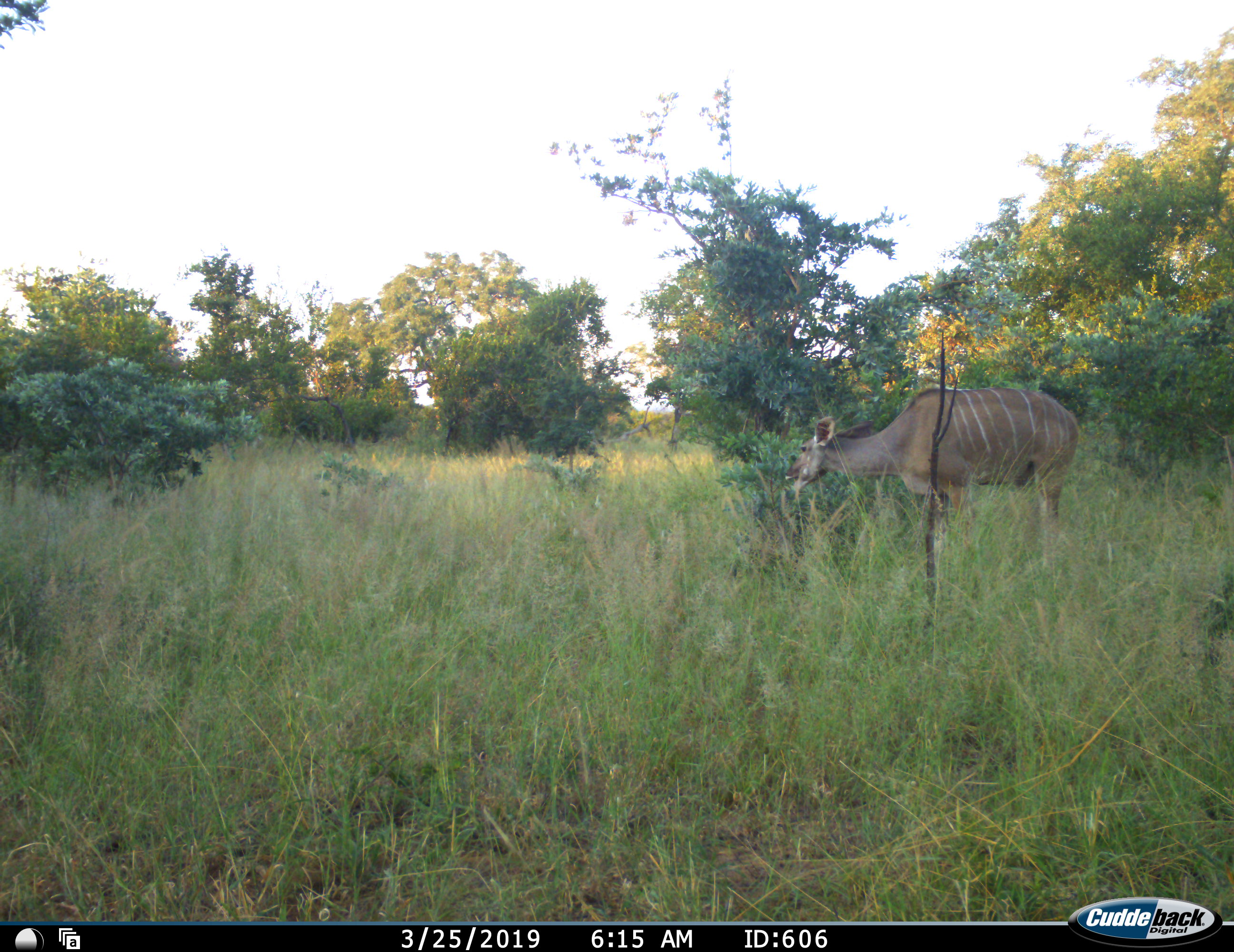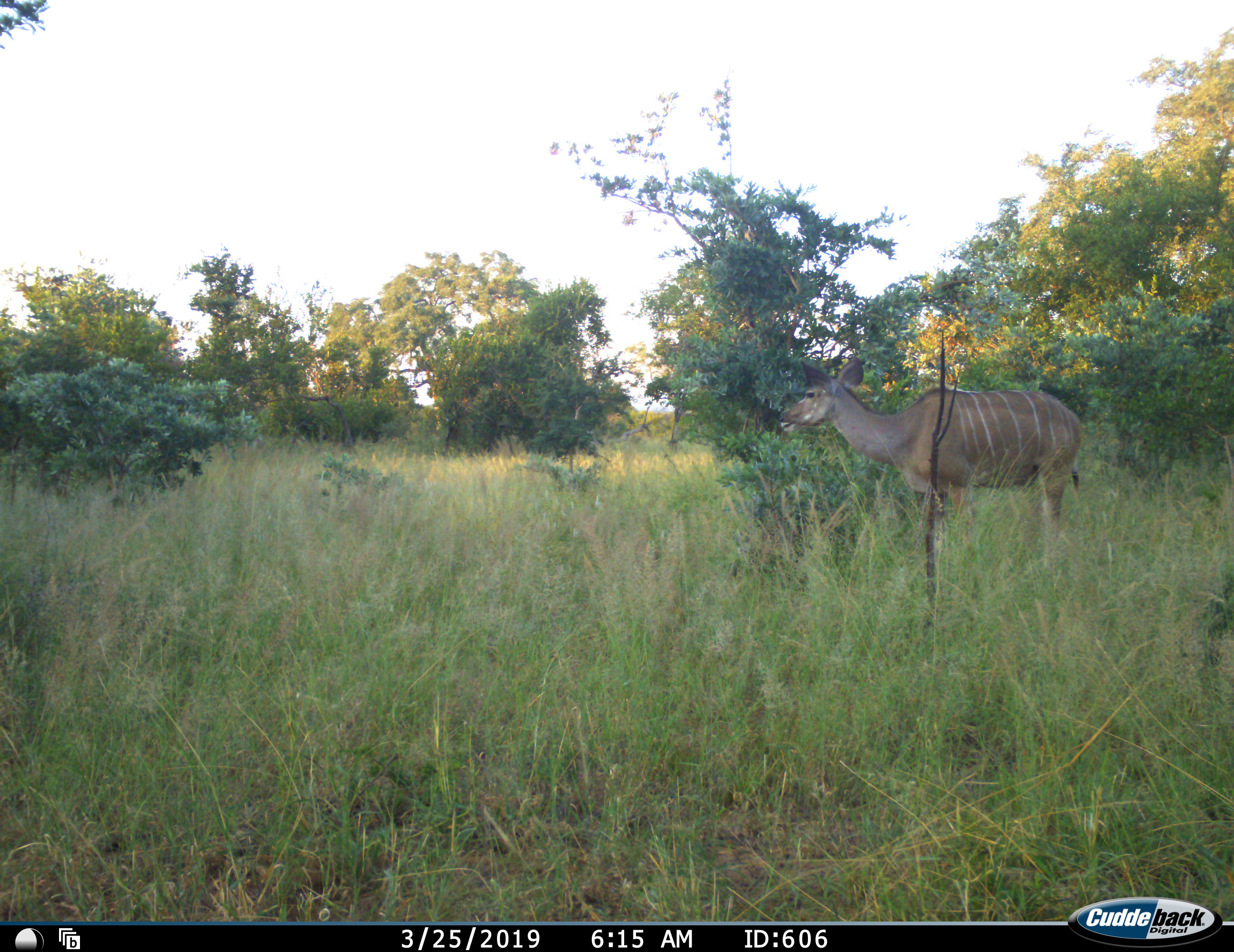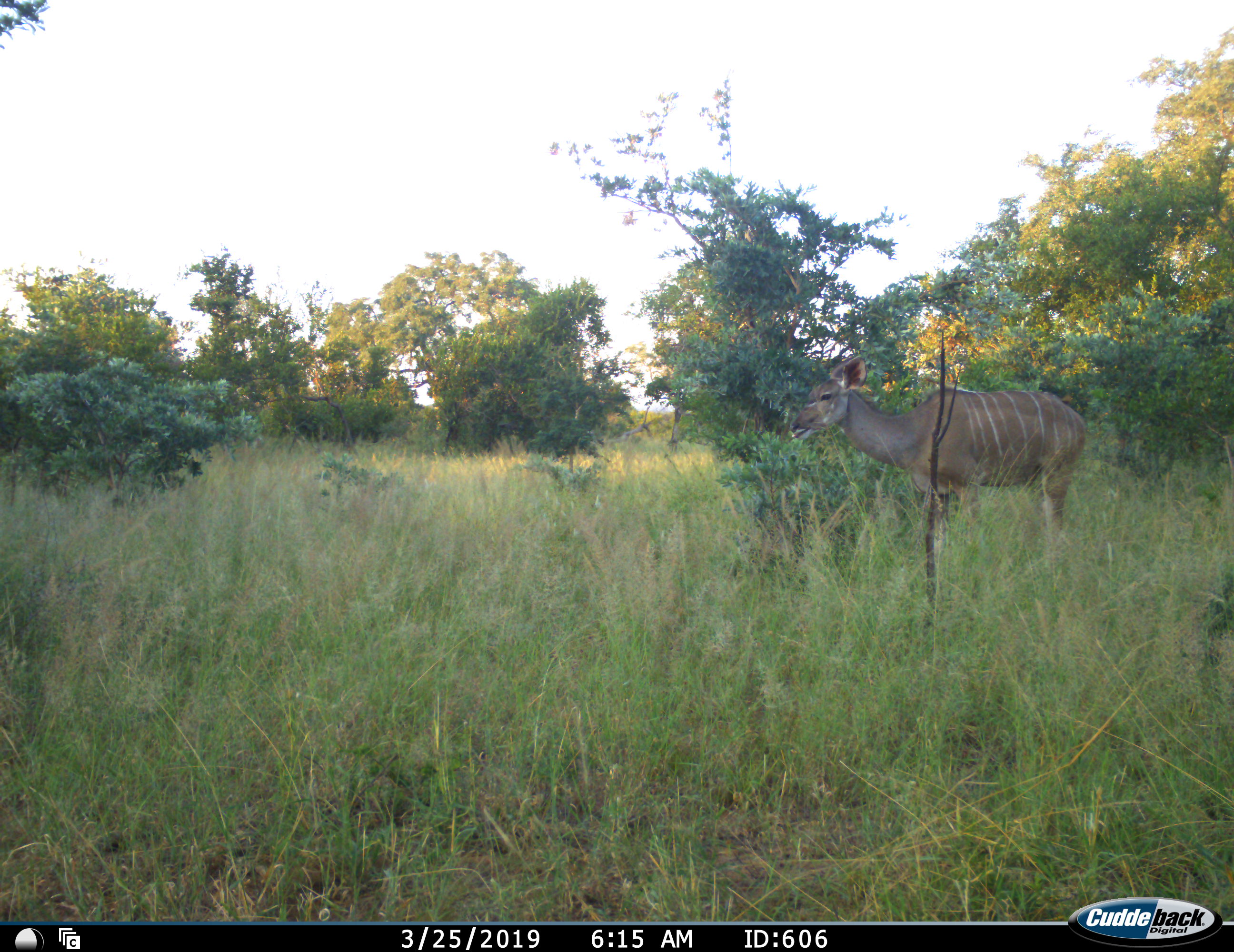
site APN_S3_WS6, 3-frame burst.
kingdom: Animalia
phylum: Chordata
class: Mammalia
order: Artiodactyla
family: Bovidae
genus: Tragelaphus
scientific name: Tragelaphus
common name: kudu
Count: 1.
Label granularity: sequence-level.